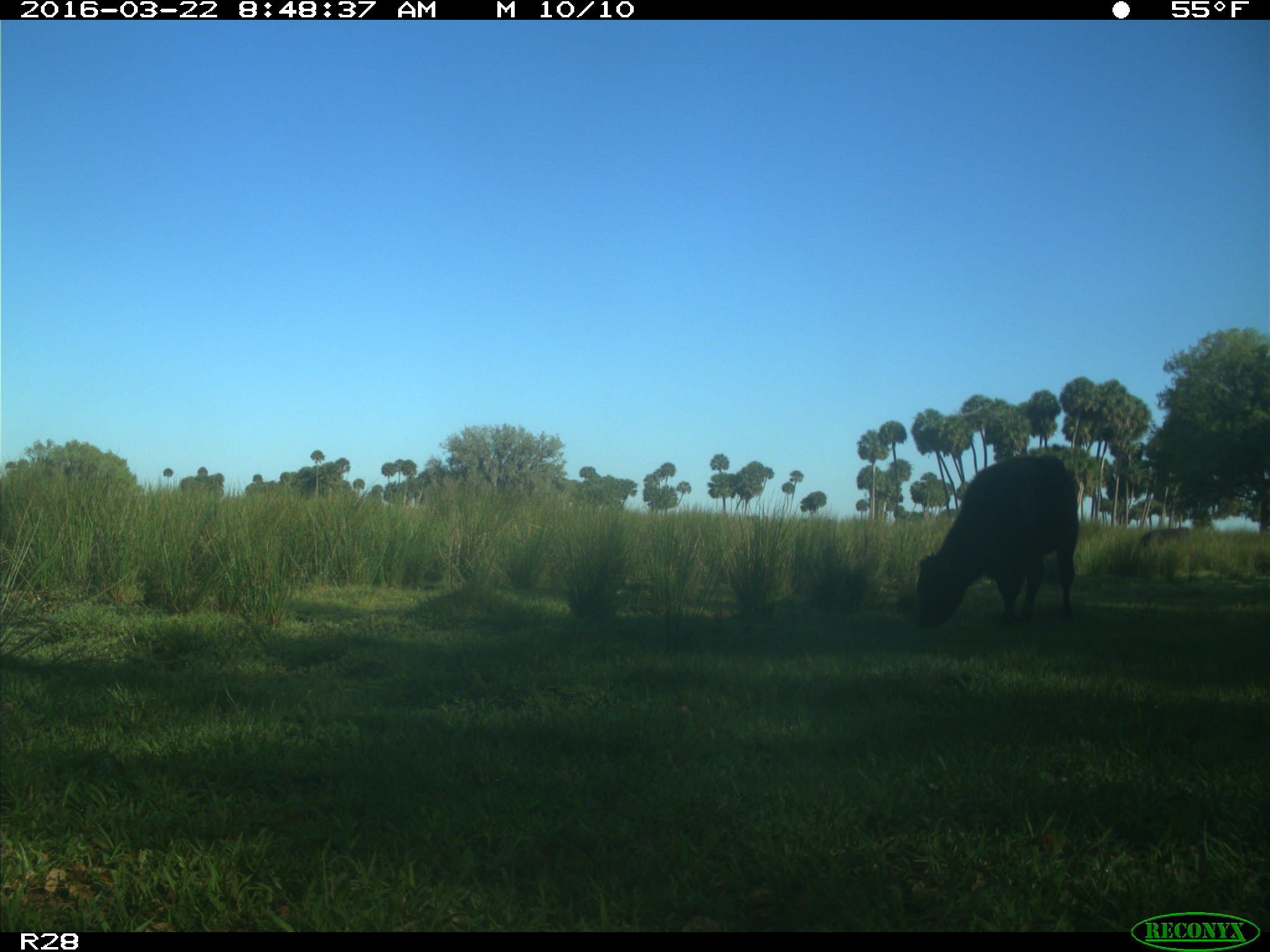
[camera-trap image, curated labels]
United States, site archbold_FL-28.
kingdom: Animalia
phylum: Chordata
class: Mammalia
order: Artiodactyla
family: Bovidae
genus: Bos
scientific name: Bos taurus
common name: domestic cow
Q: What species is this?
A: Bos taurus (domestic cow).